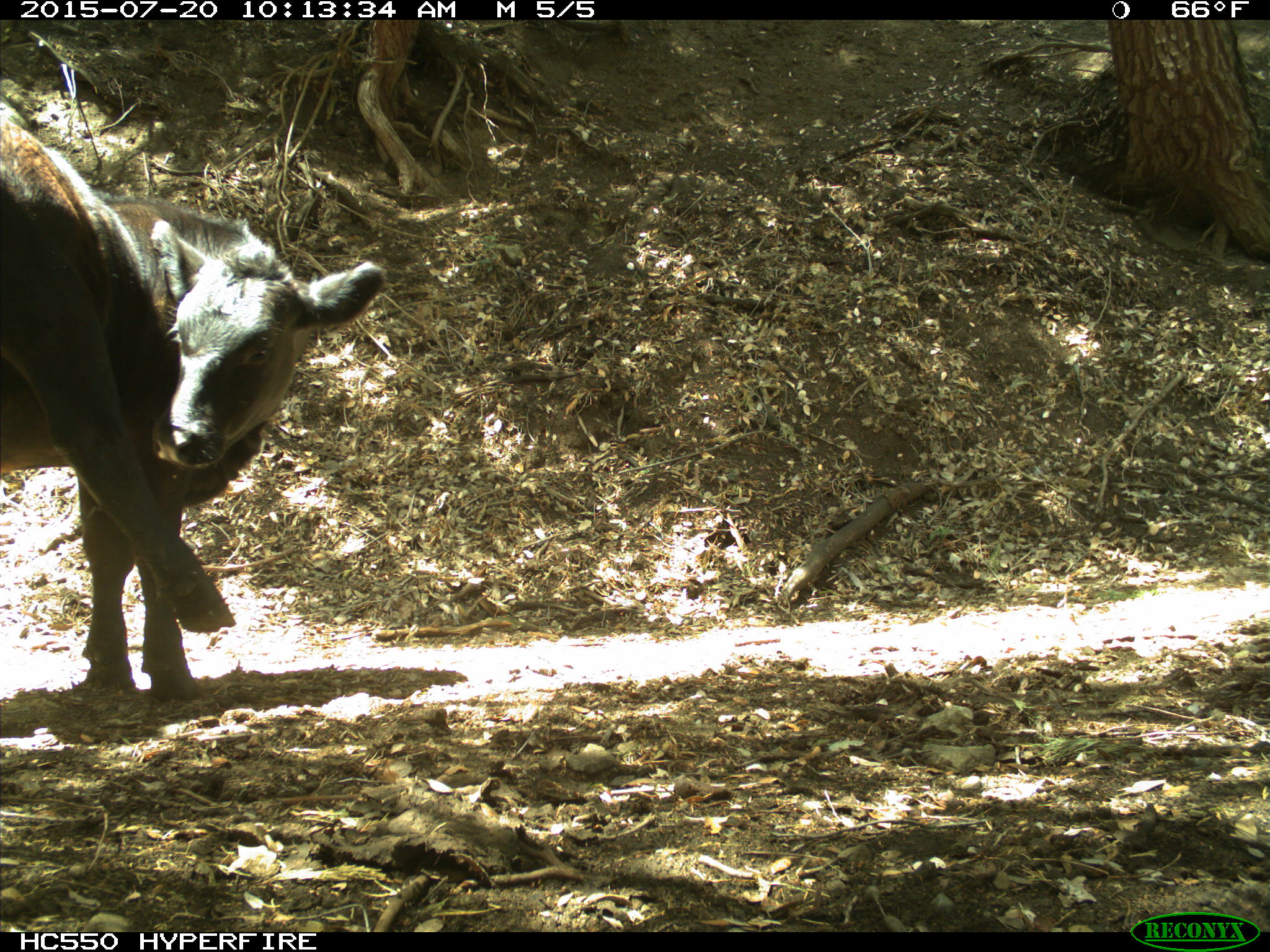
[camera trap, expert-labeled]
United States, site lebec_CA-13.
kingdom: Animalia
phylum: Chordata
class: Mammalia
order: Artiodactyla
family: Bovidae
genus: Bos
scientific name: Bos taurus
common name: domestic cow